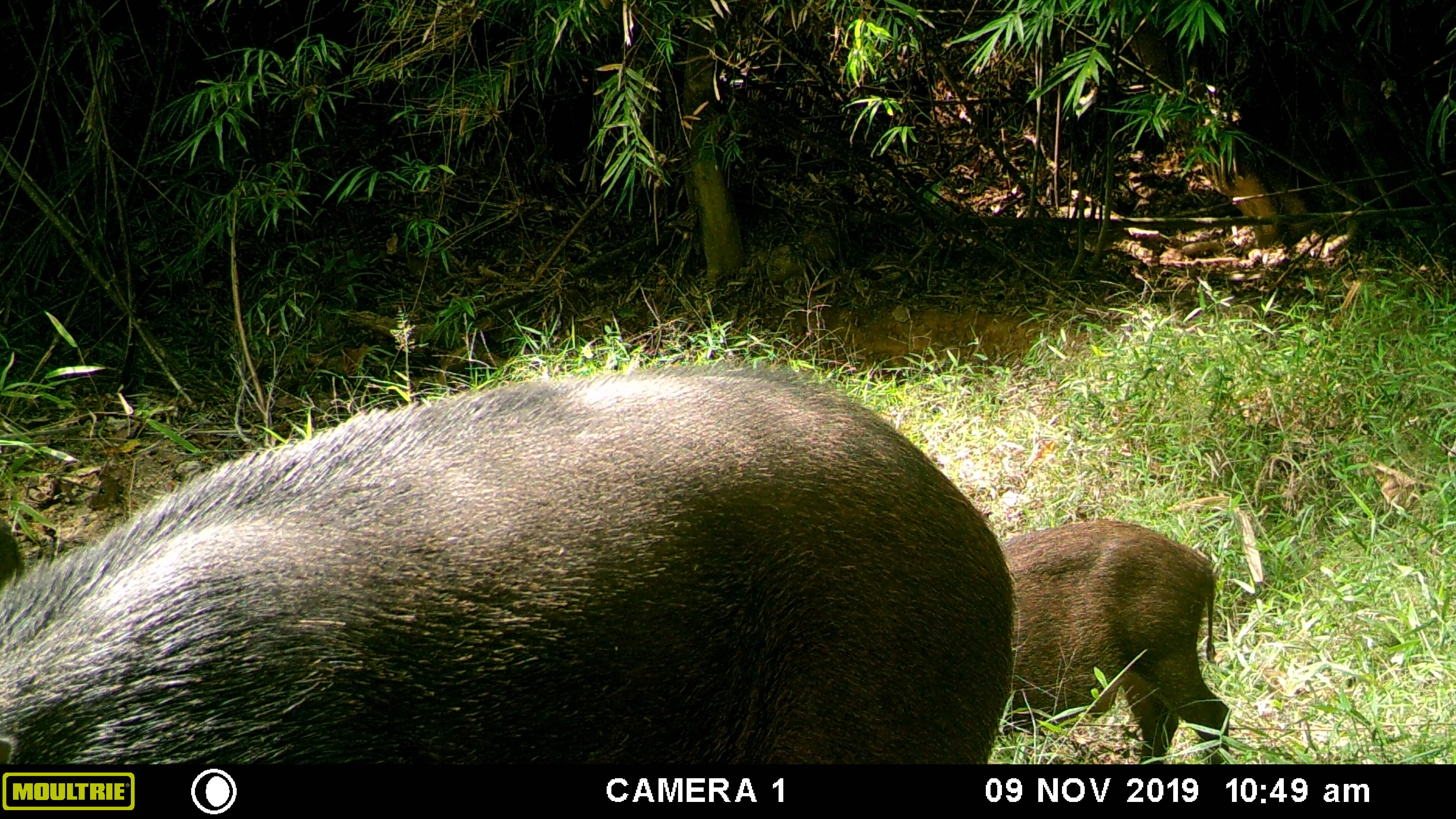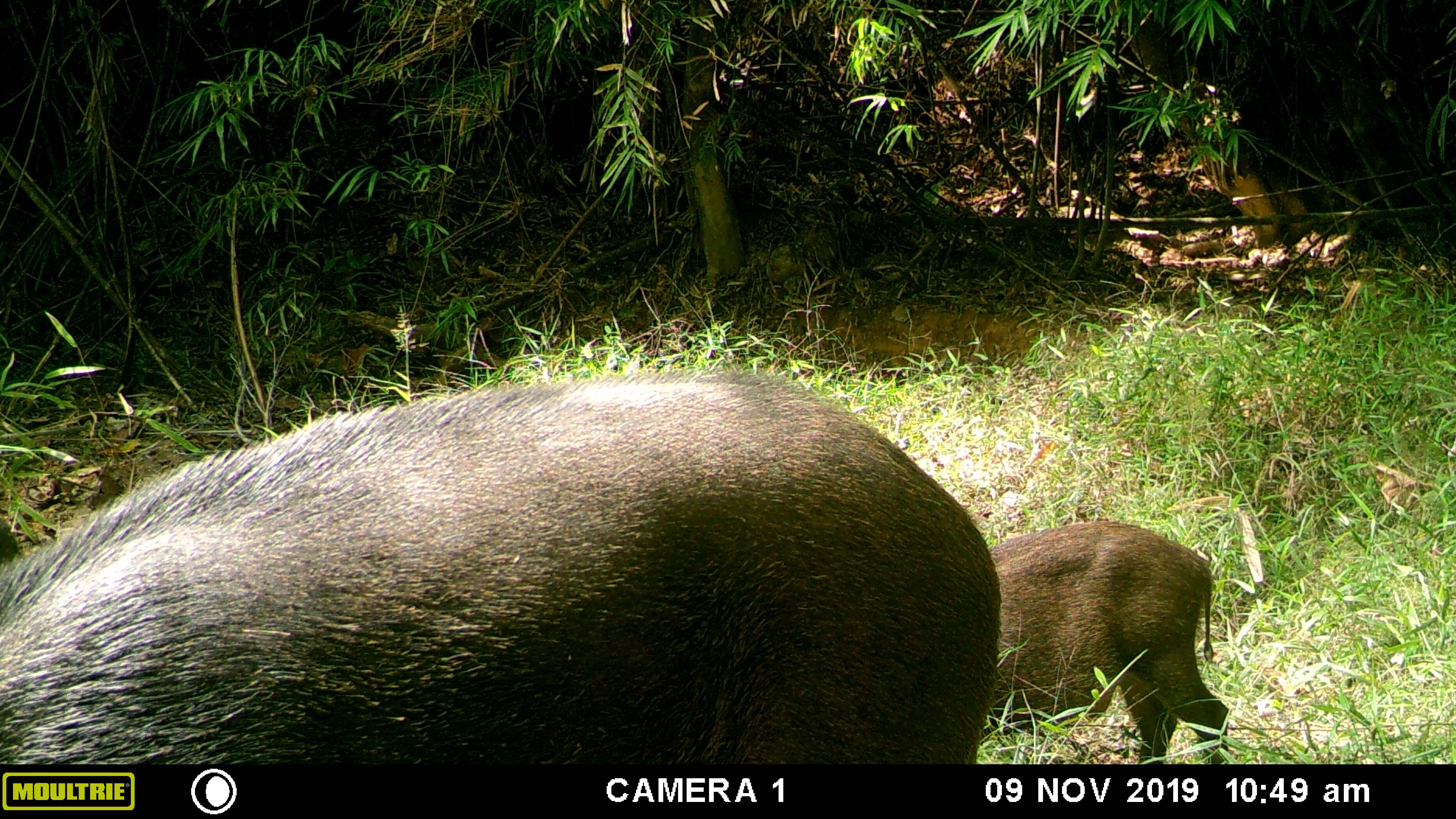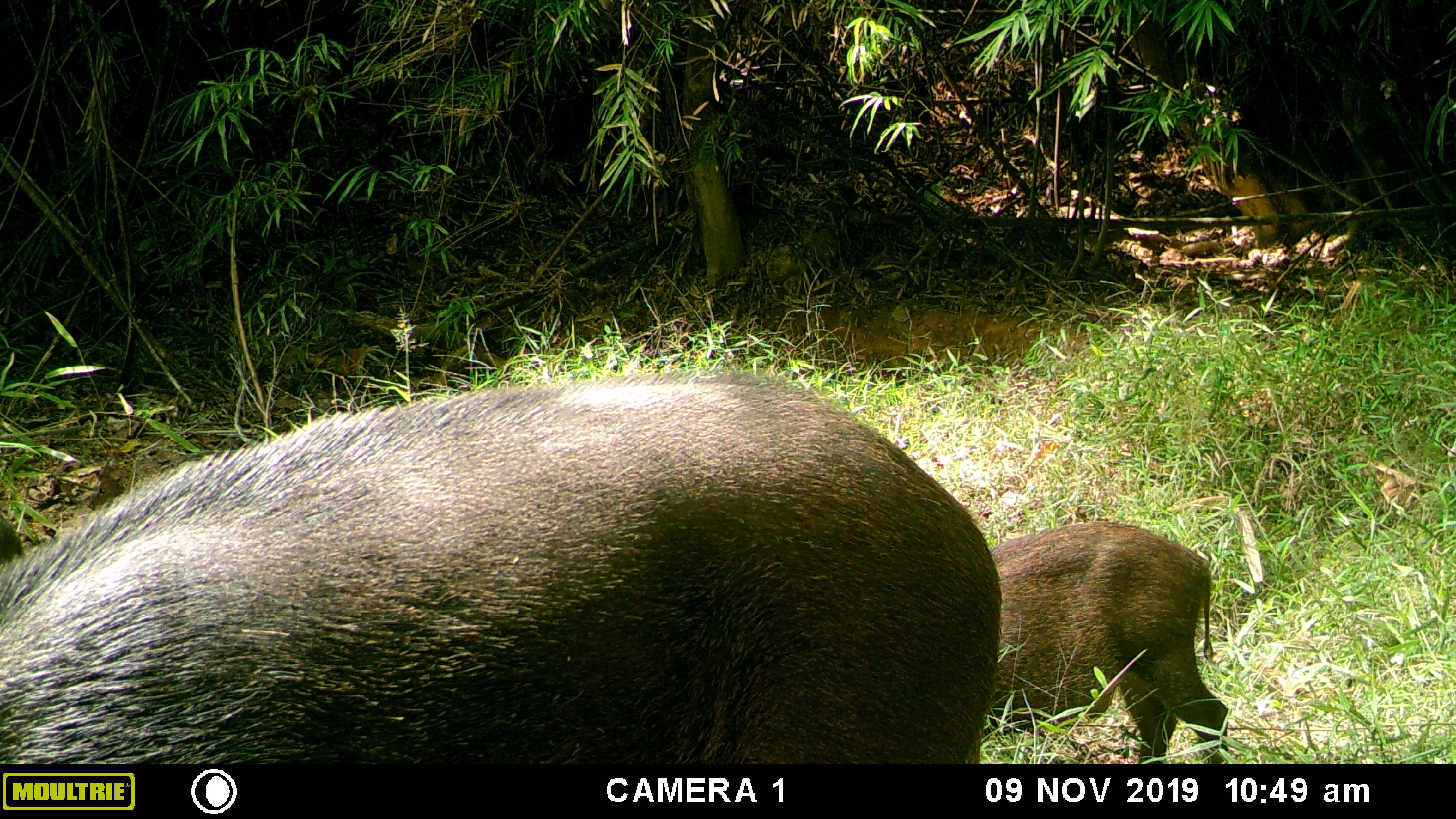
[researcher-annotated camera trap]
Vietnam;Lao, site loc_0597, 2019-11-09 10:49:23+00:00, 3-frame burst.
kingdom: Animalia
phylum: Chordata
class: Mammalia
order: Artiodactyla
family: Suidae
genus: Sus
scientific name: Sus scrofa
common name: eurasian wild pig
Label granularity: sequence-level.